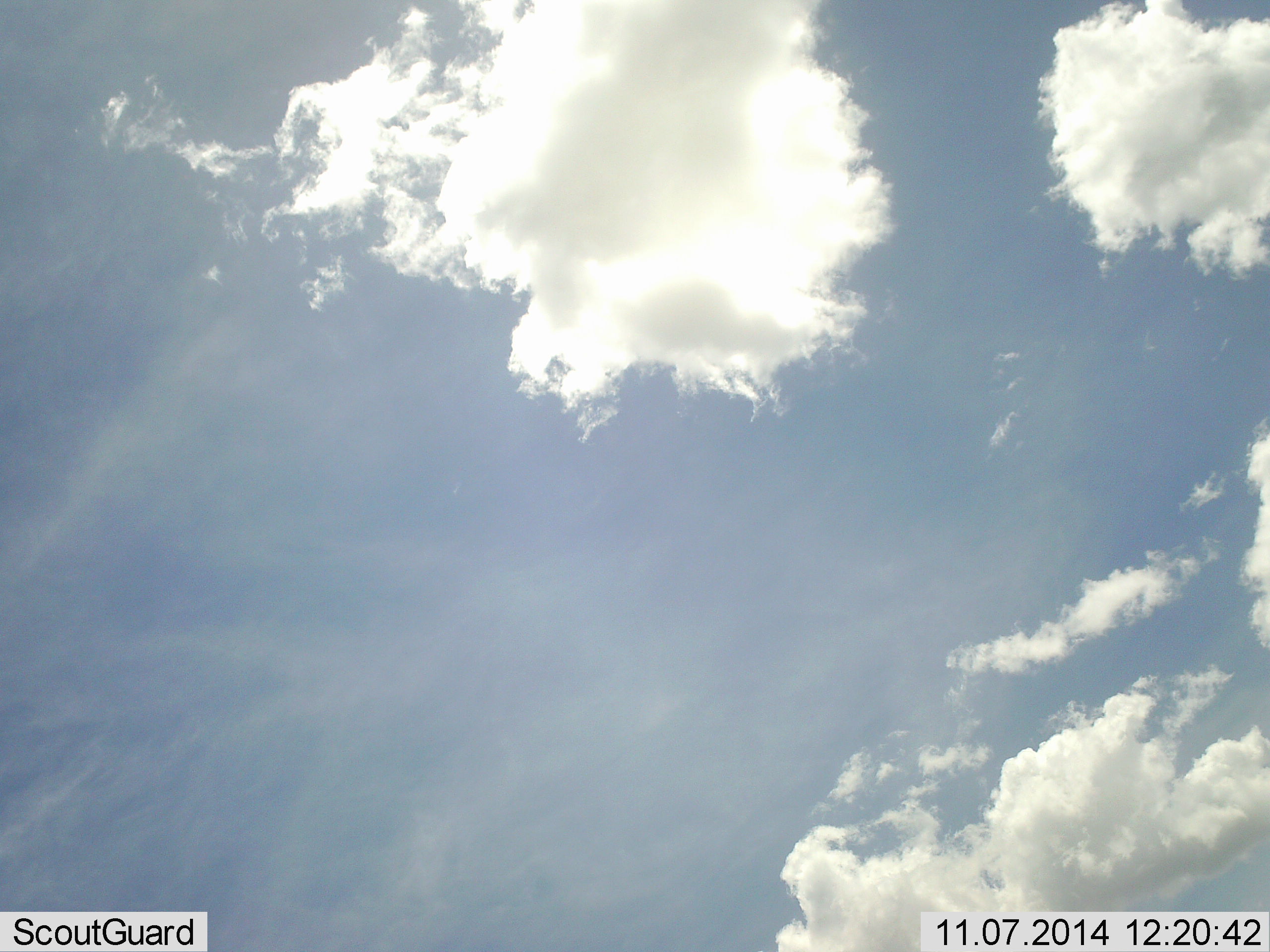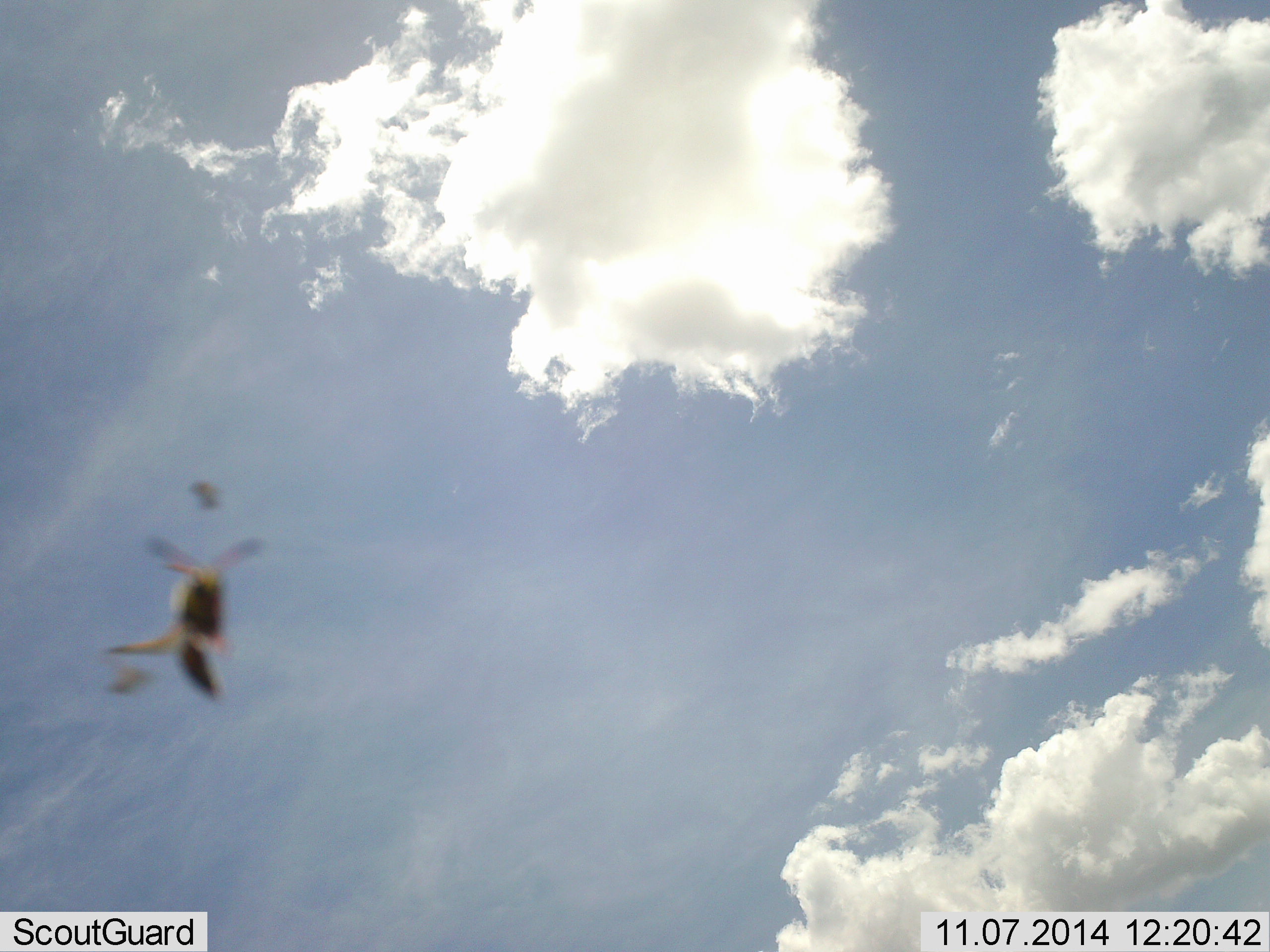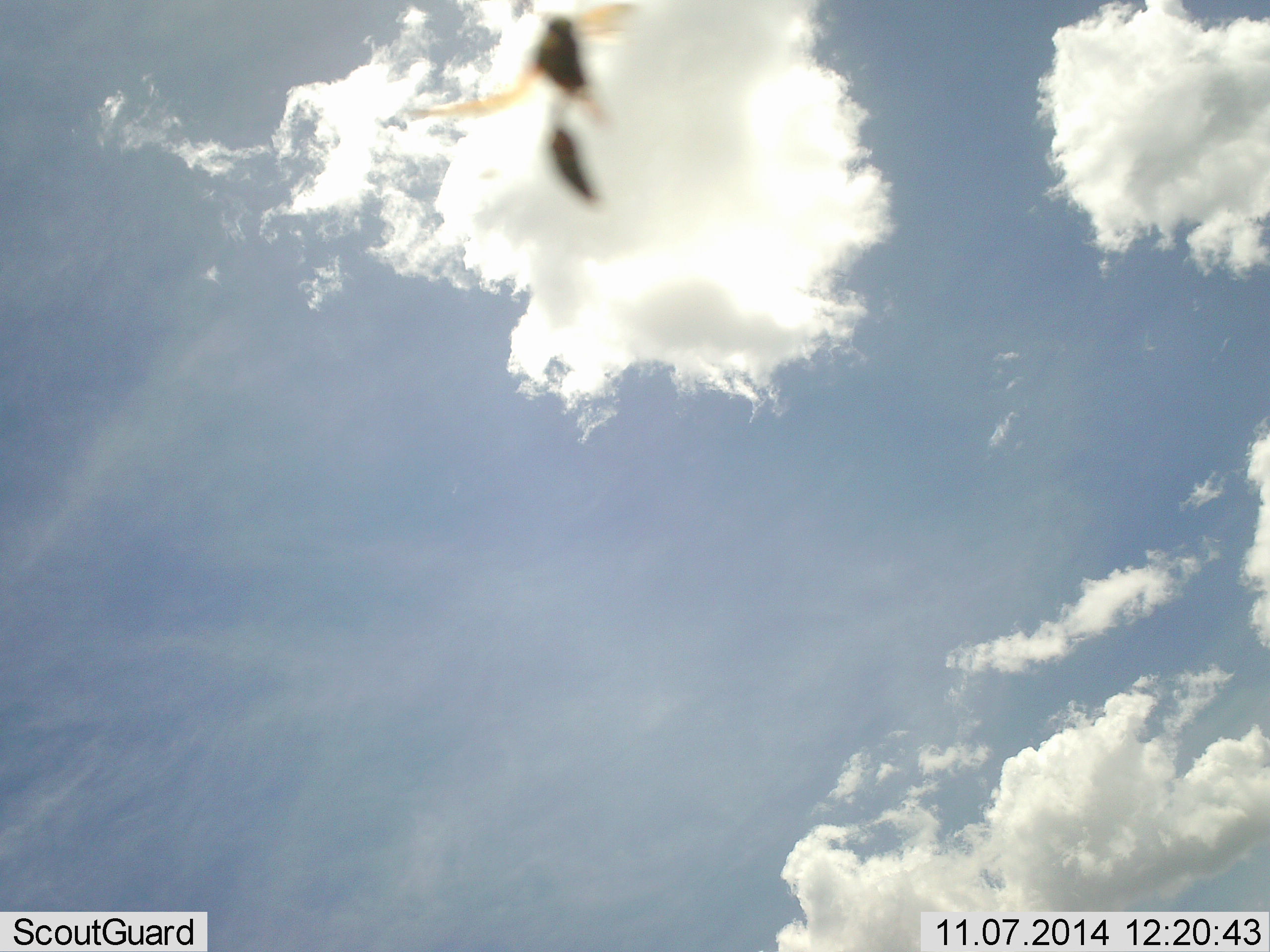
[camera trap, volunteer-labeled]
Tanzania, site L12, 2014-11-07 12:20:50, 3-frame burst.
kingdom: Animalia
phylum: Arthropoda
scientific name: Arthropoda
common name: arthropods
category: insectspider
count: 1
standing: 0%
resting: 10%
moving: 90%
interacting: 0%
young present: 0%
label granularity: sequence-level